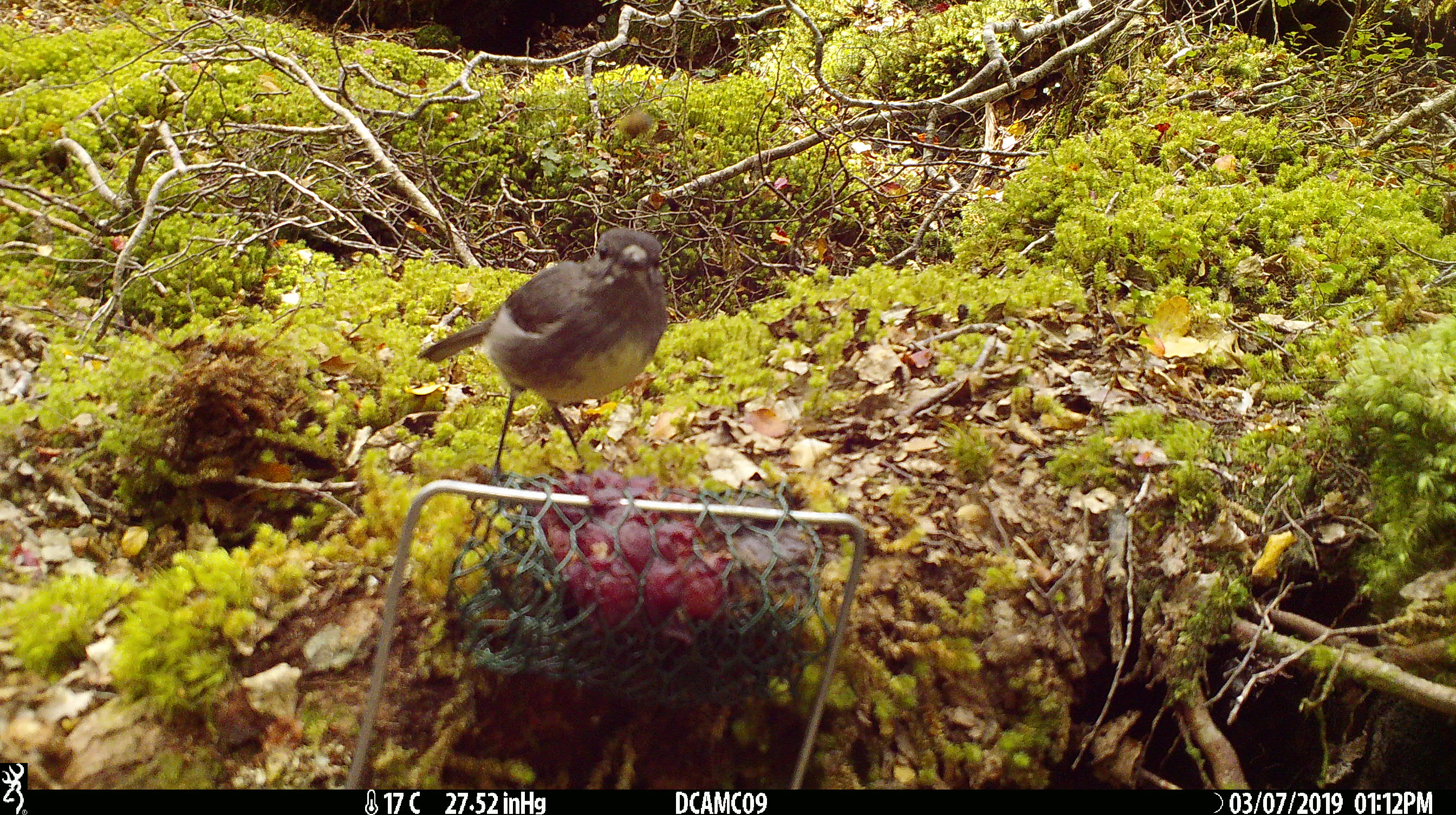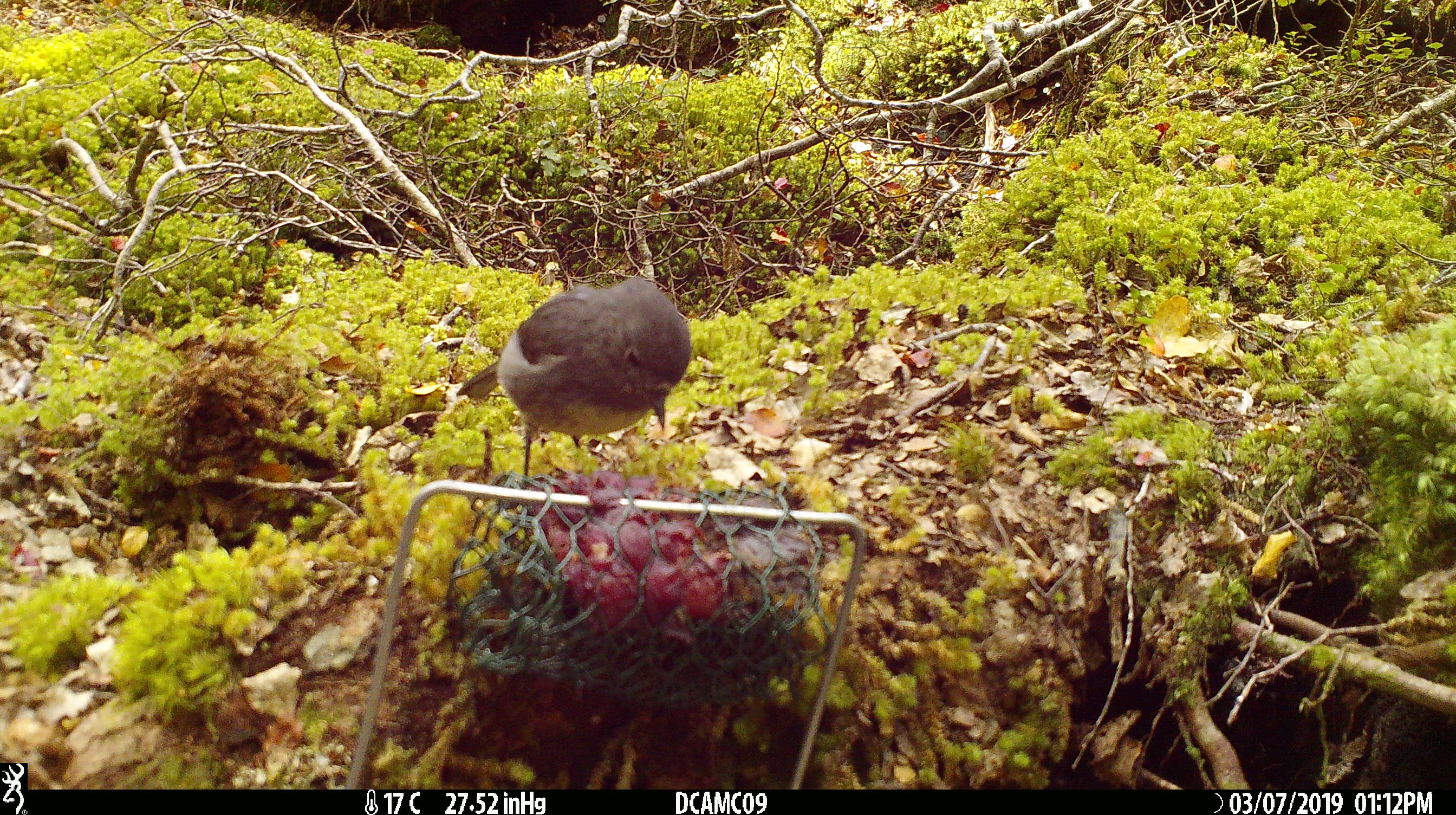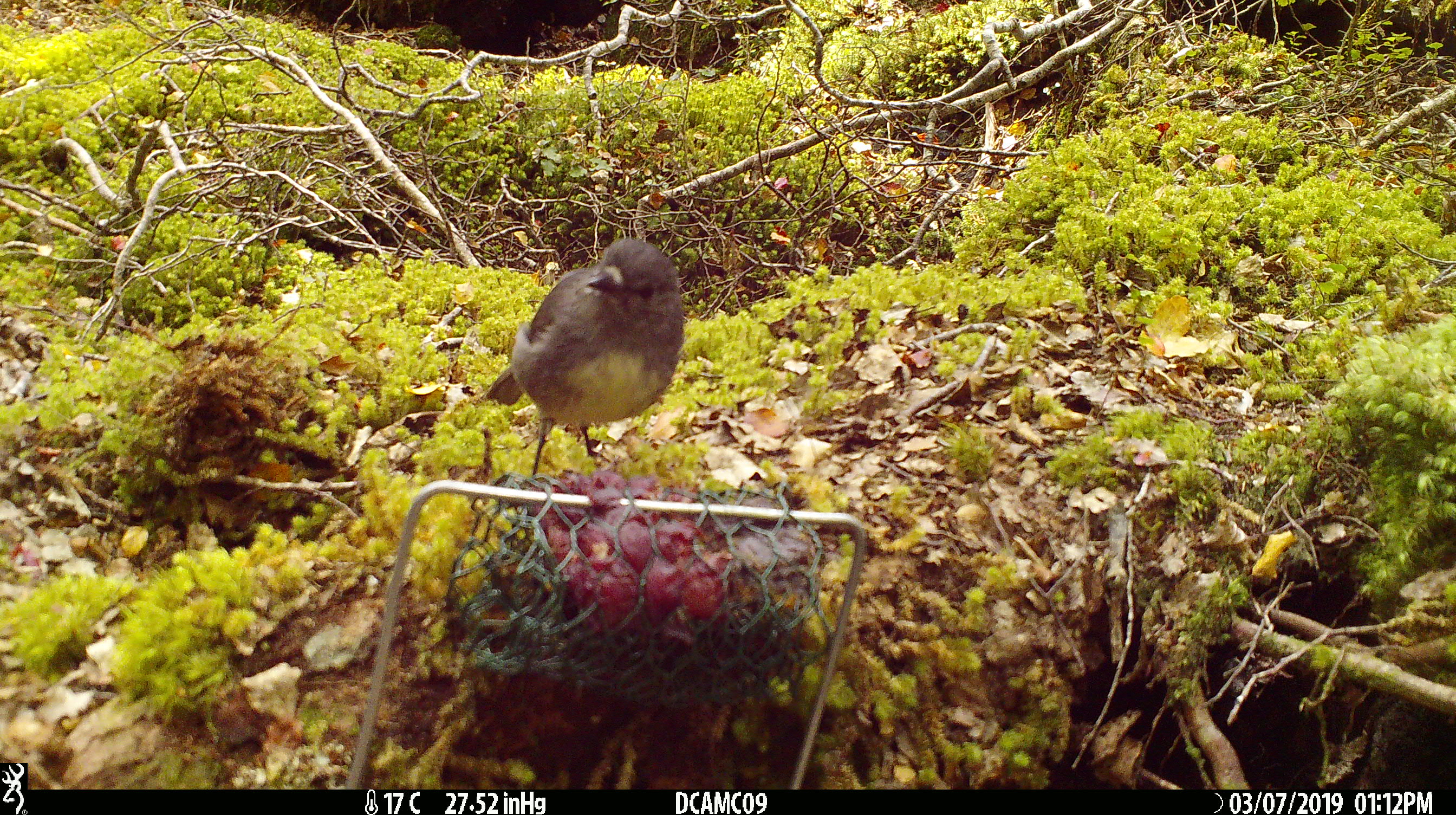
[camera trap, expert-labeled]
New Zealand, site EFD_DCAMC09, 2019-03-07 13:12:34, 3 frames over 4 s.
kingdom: Animalia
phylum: Chordata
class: Aves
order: Passeriformes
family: Petroicidae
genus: Petroica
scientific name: Petroica australis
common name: new zealand robin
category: robin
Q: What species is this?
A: Robin (new zealand robin) (Petroica australis).